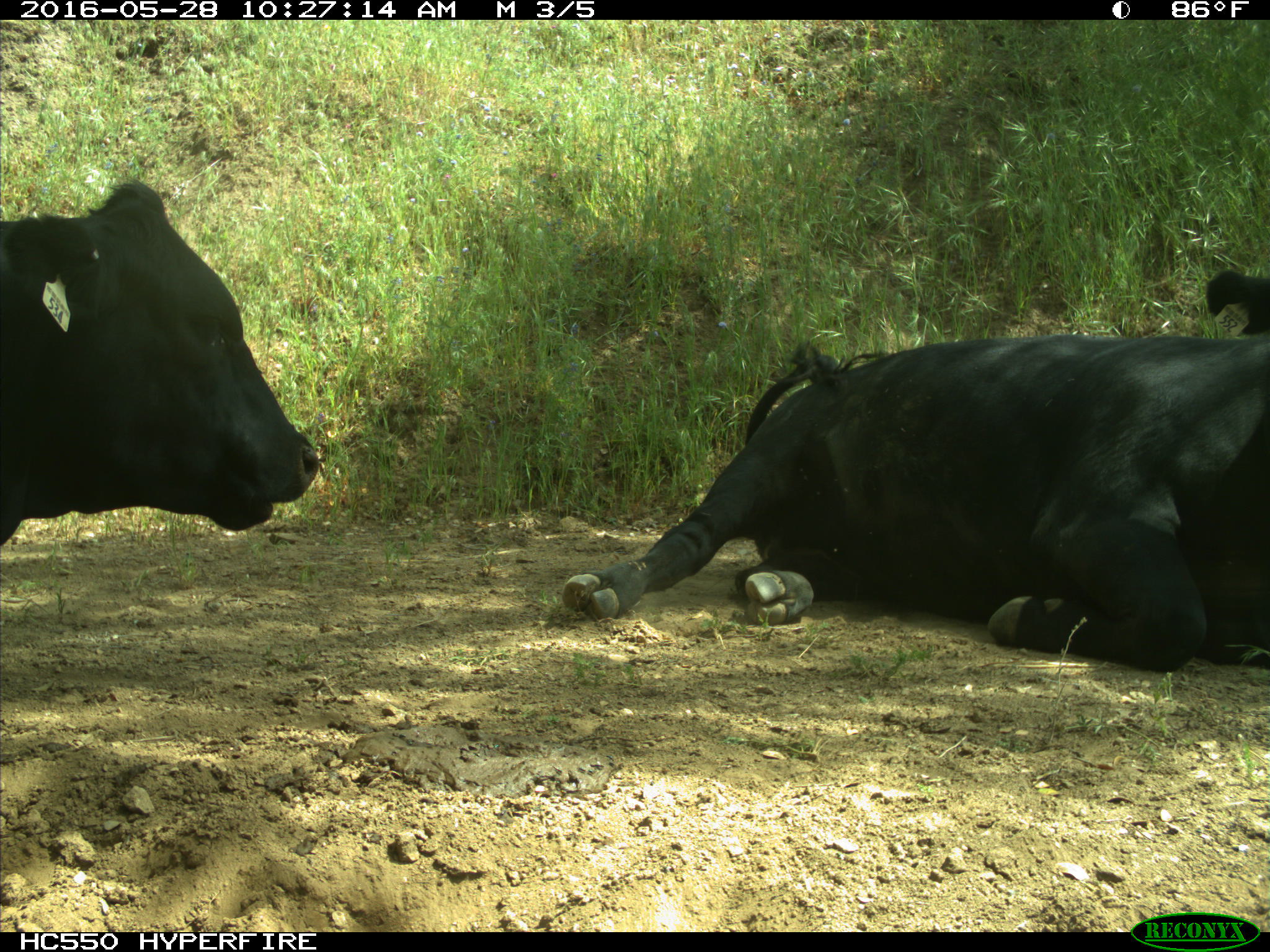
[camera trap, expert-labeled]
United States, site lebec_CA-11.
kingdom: Animalia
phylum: Chordata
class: Mammalia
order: Artiodactyla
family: Bovidae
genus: Bos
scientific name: Bos taurus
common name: domestic cow